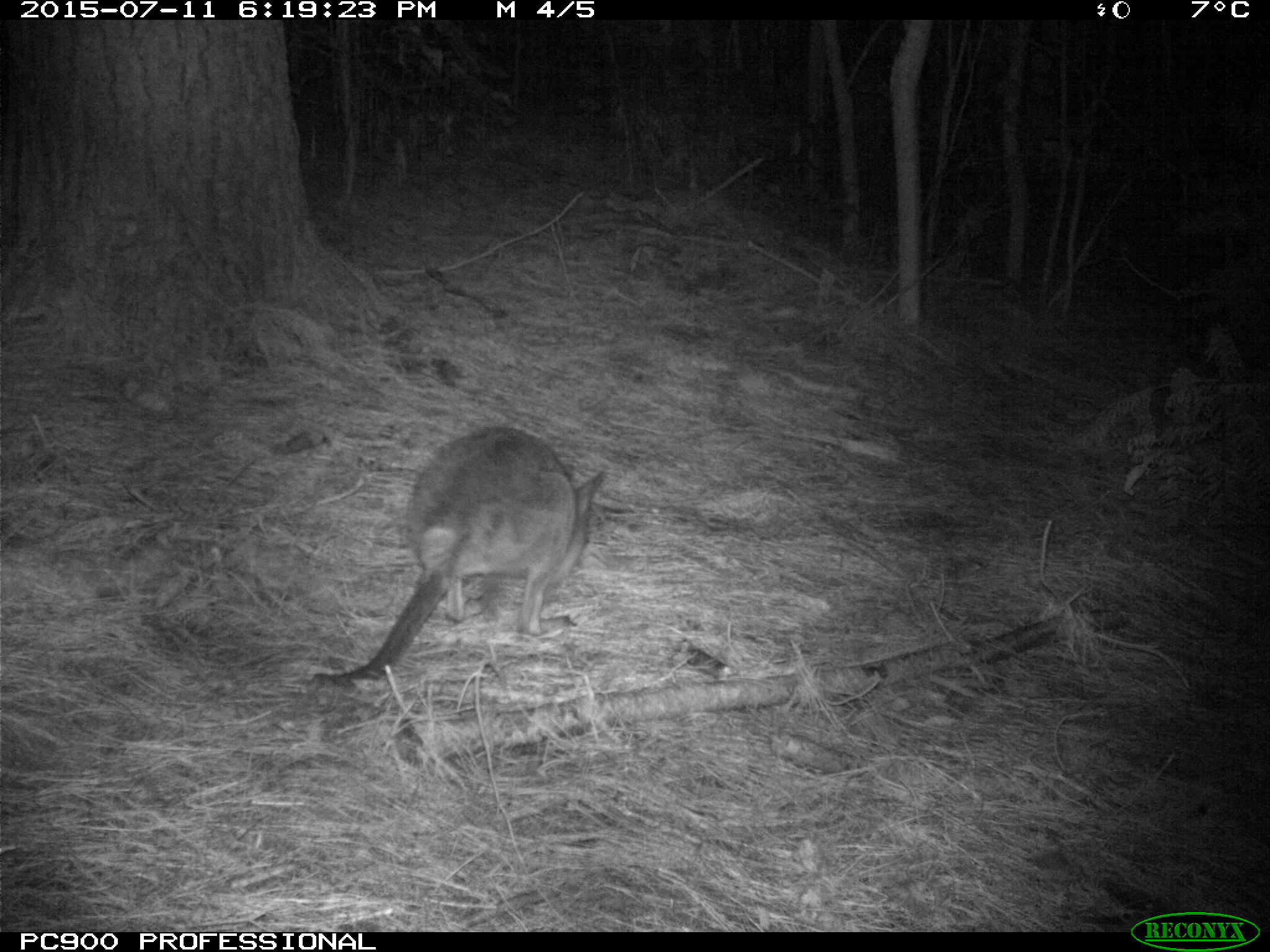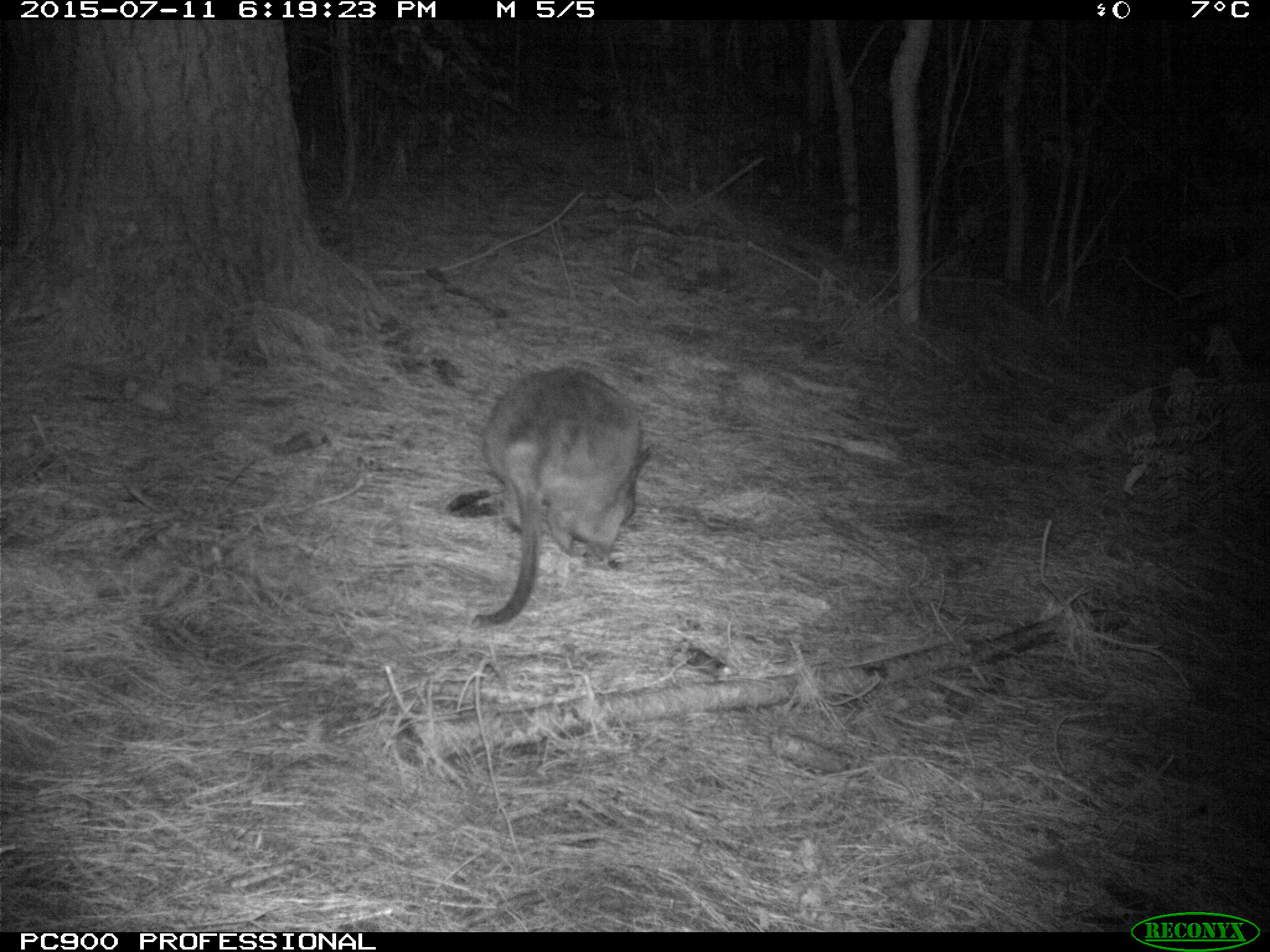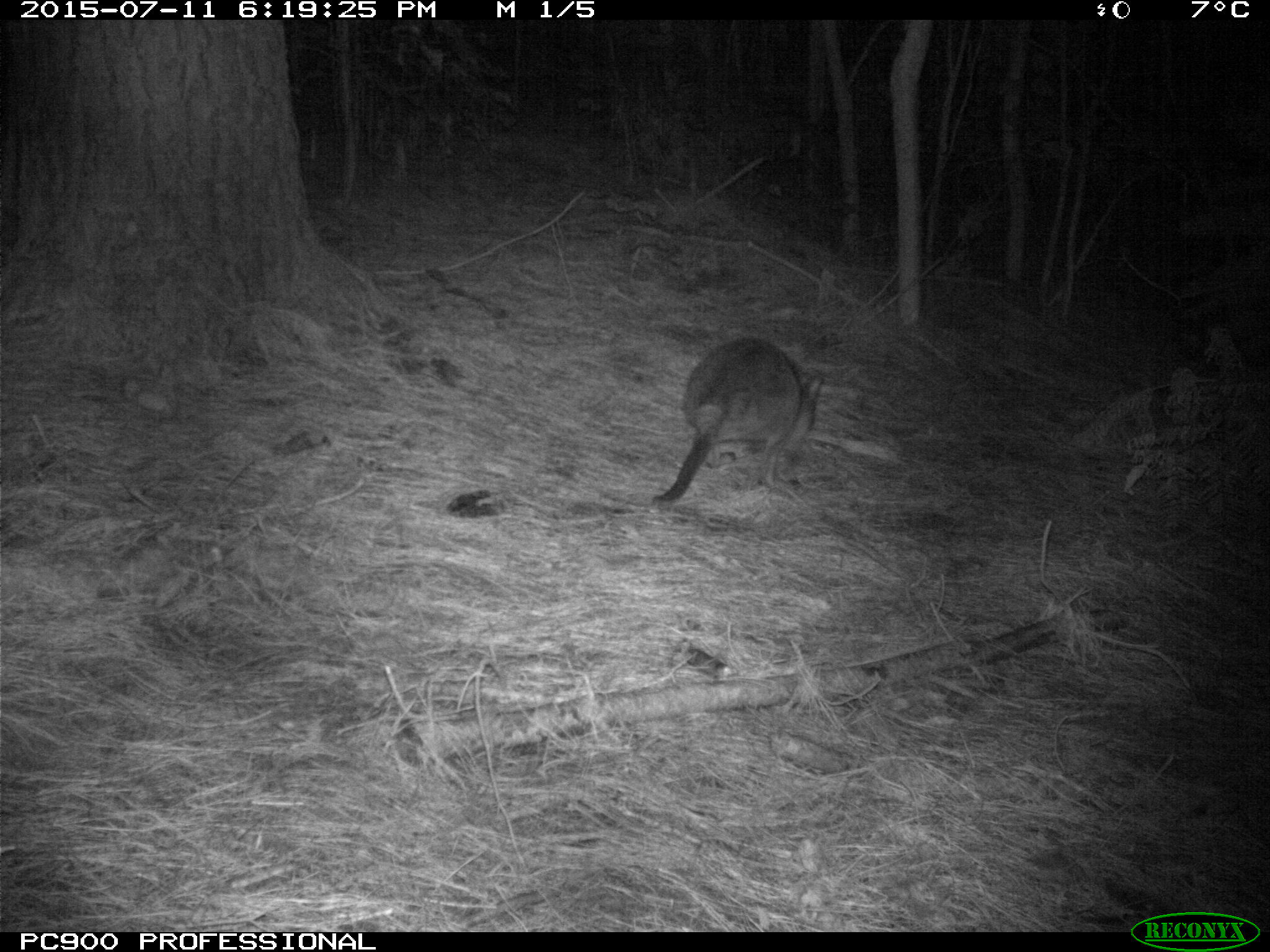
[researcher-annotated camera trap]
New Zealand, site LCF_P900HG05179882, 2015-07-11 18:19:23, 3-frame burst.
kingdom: Animalia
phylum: Chordata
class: Mammalia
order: Diprotodontia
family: Macropodidae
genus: Notamacropus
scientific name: Notamacropus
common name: wallaby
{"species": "wallaby (Notamacropus)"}